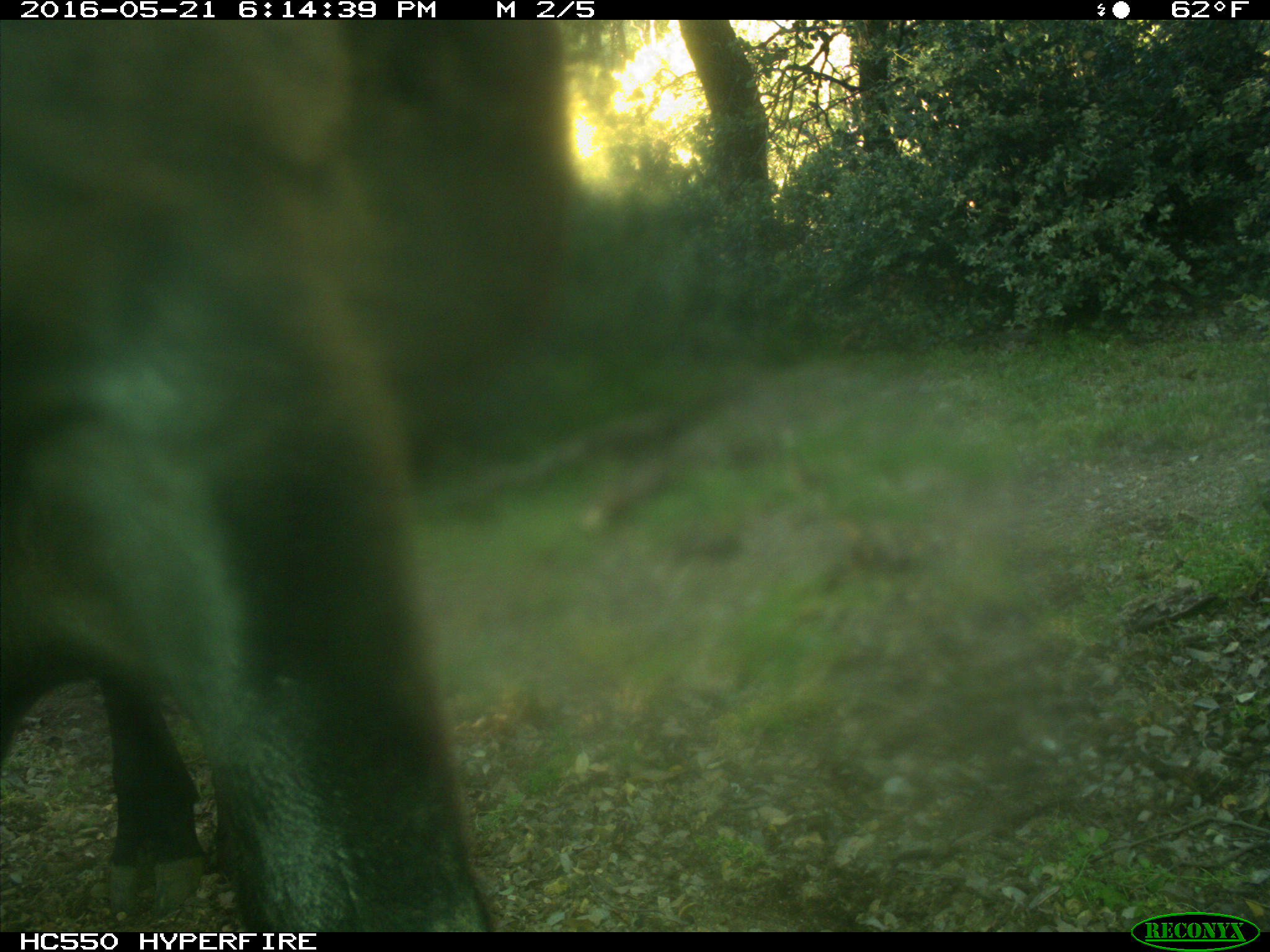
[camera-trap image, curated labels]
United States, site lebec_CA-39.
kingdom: Animalia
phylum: Chordata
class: Mammalia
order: Artiodactyla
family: Bovidae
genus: Bos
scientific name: Bos taurus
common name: domestic cow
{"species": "Bos taurus (domestic cow)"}